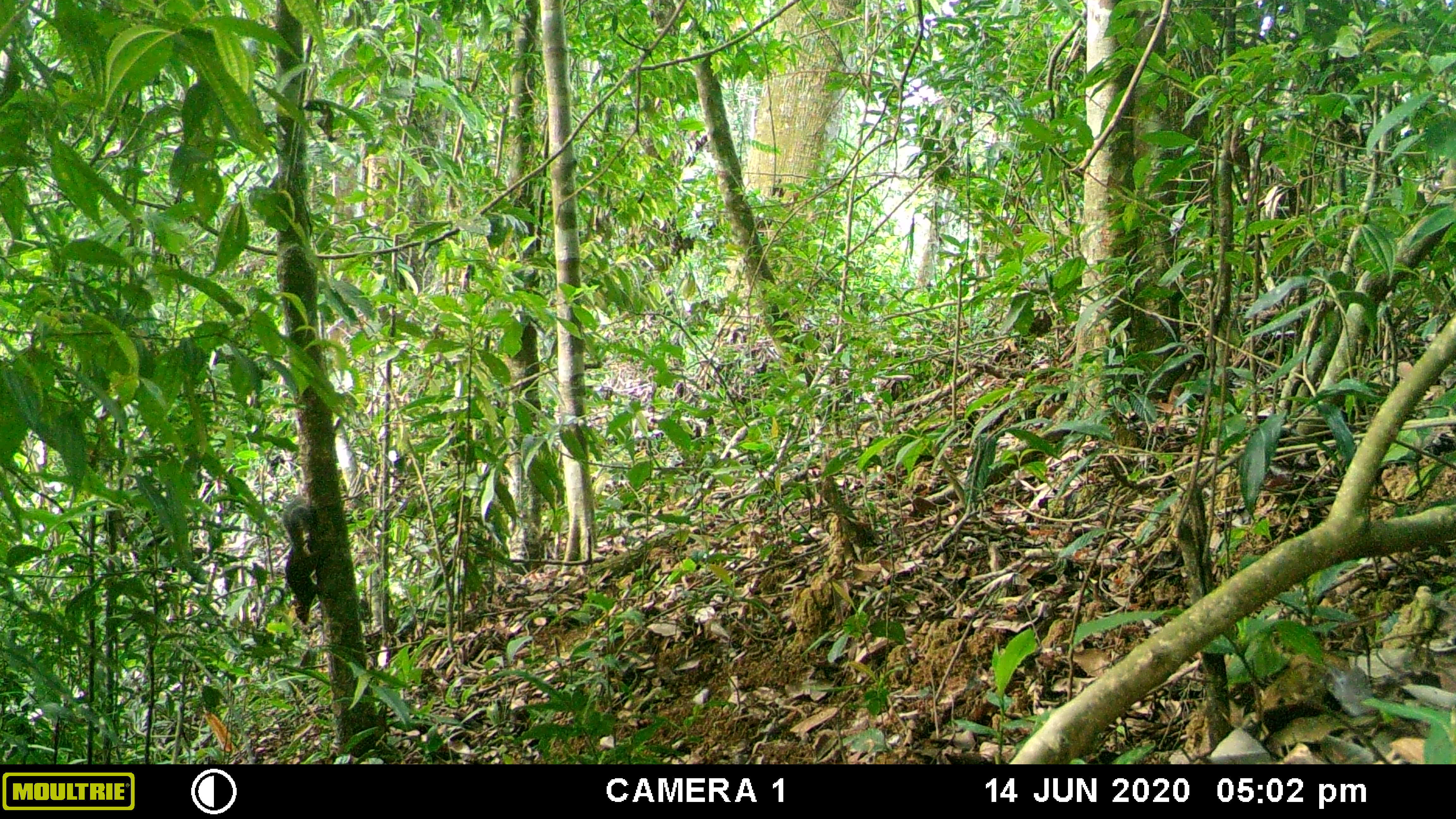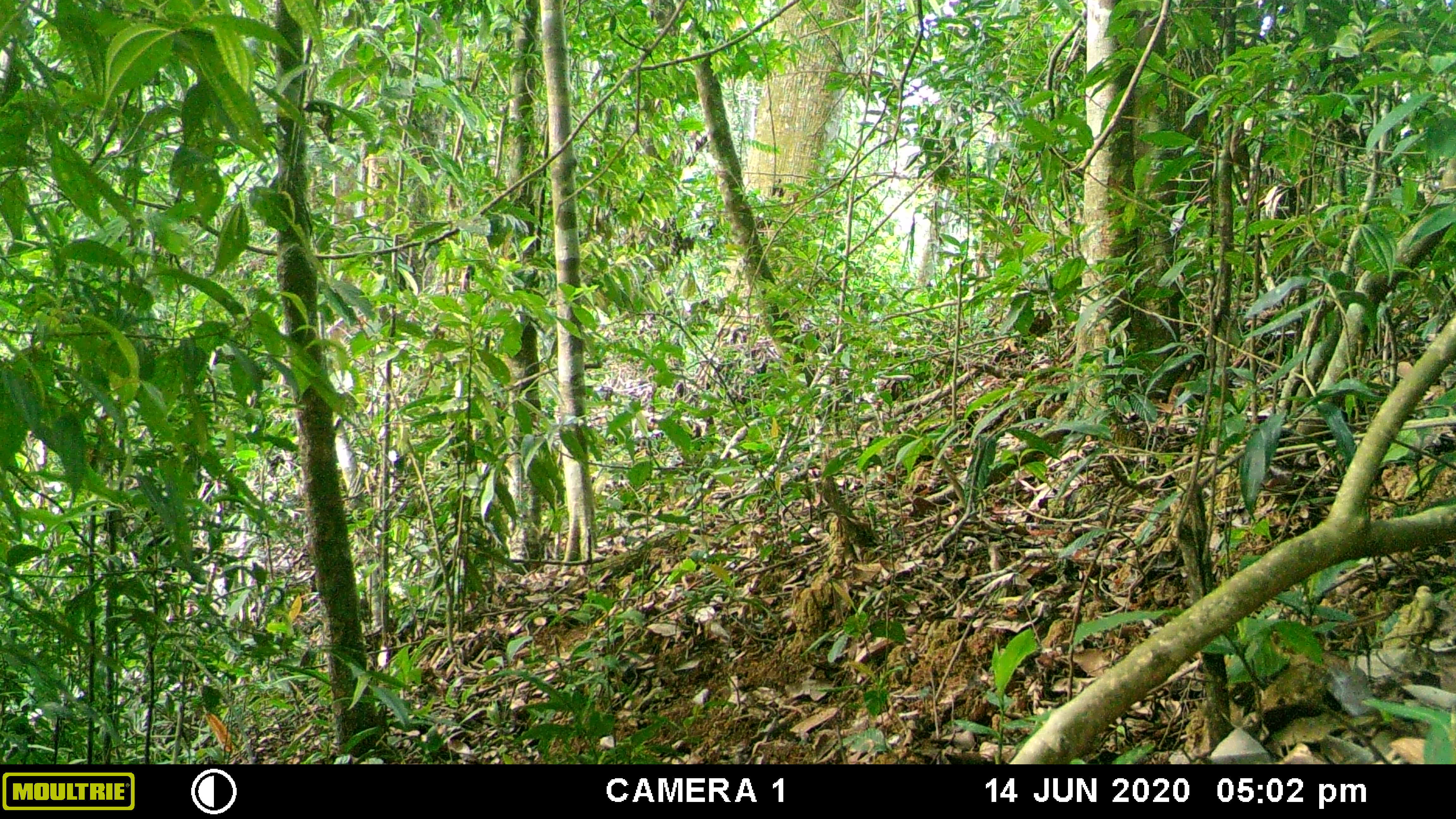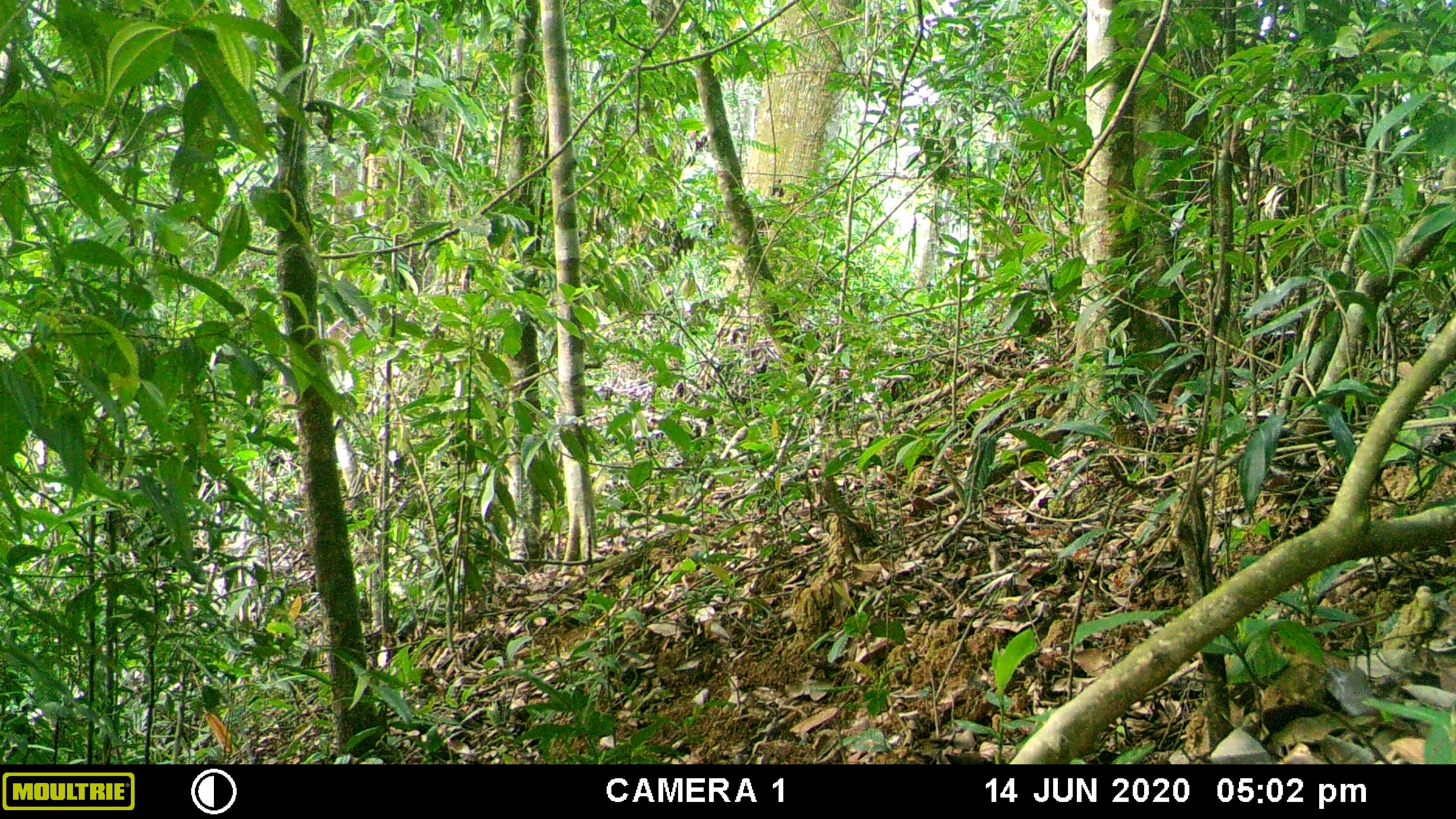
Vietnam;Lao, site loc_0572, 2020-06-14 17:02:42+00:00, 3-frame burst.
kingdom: Animalia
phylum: Chordata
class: Mammalia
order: Rodentia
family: Sciuridae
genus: Dremomys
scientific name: Dremomys rufigenis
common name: red-cheeked squirrel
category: red cheeked squirrel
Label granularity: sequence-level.